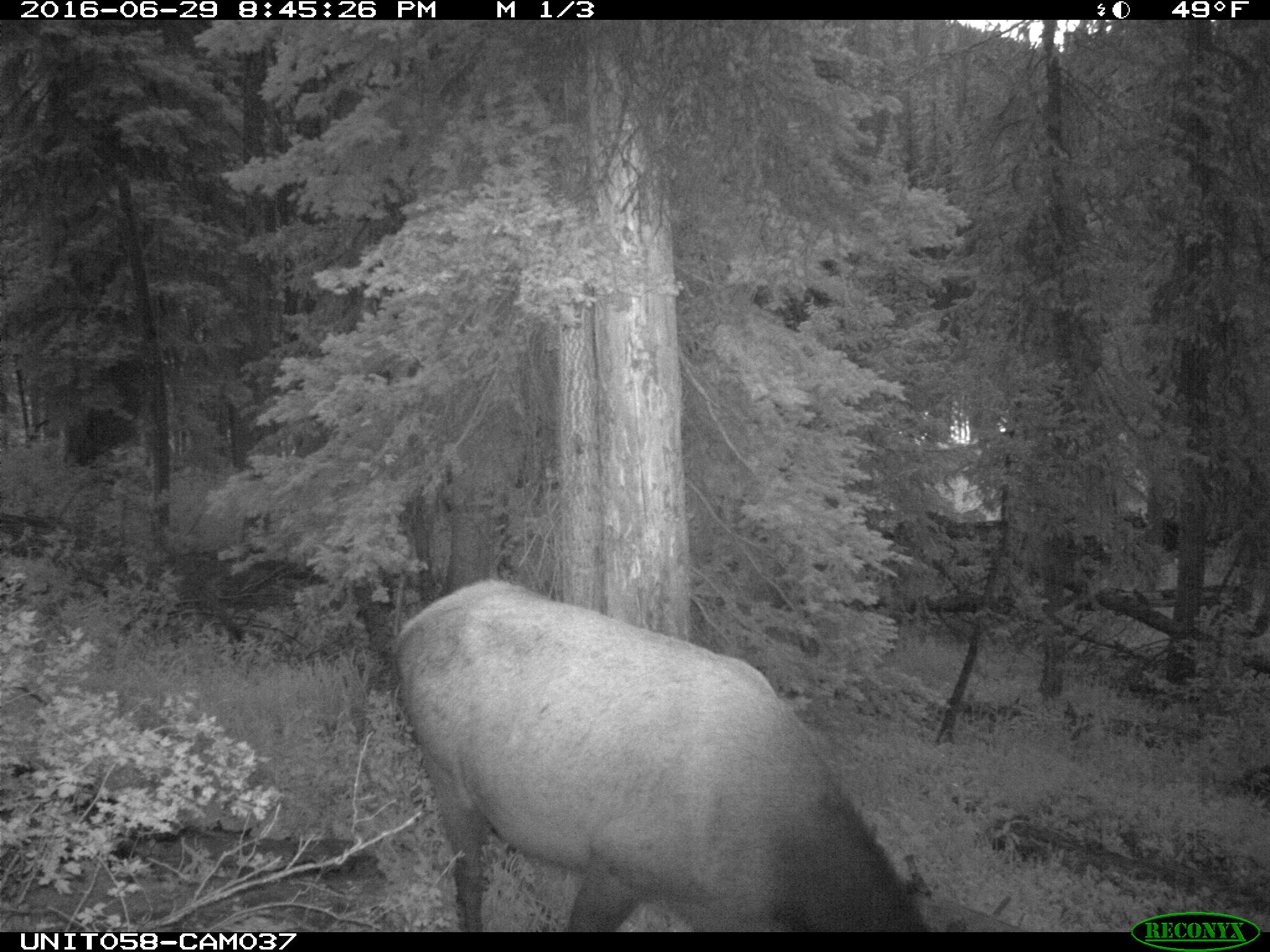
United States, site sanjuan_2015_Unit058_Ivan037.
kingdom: Animalia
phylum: Chordata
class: Mammalia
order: Artiodactyla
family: Cervidae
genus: Cervus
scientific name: Cervus elaphus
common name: red deer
Cervus elaphus (red deer).